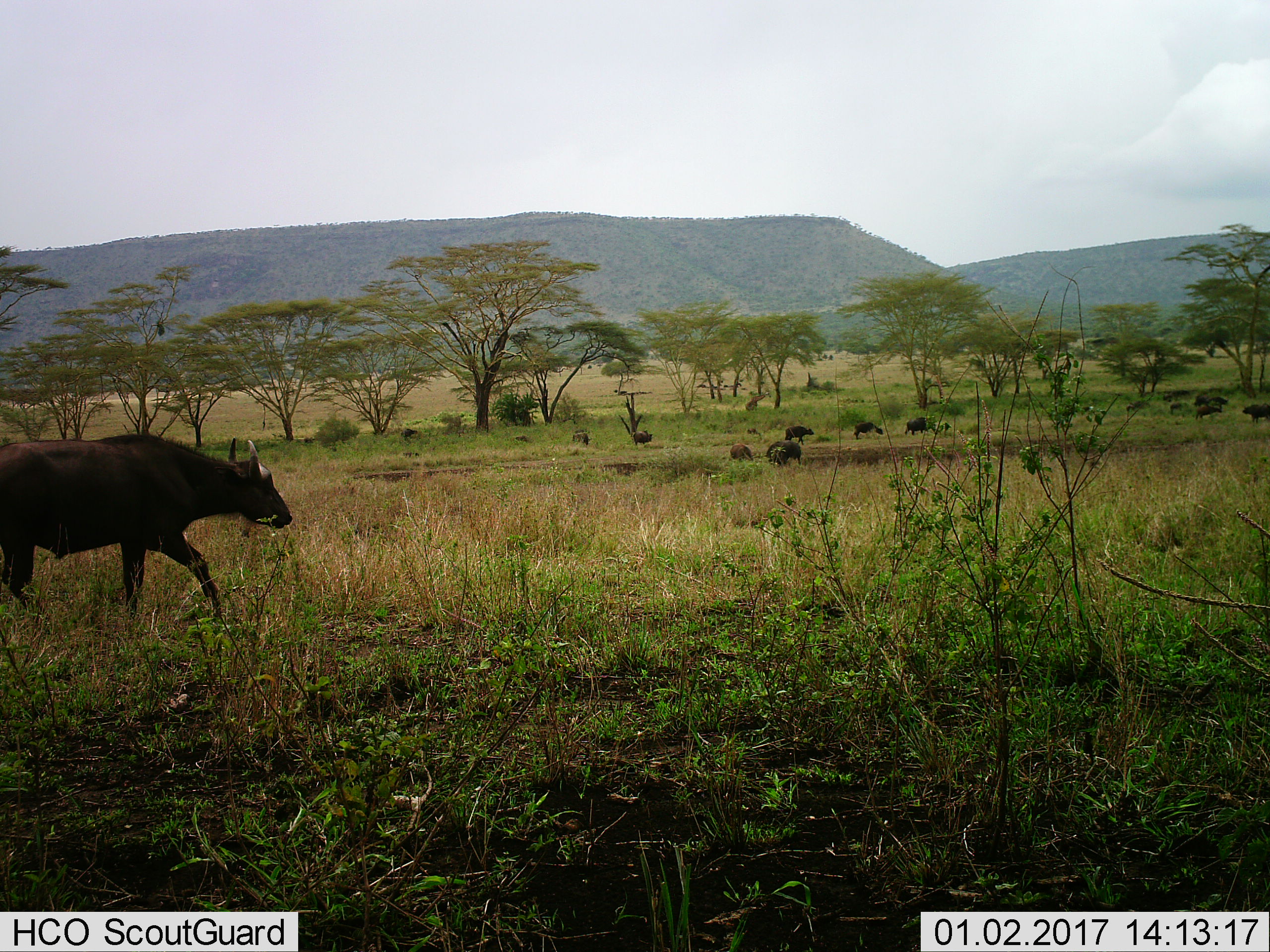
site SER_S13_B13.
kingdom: Animalia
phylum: Chordata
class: Mammalia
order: Artiodactyla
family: Bovidae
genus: Syncerus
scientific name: Syncerus caffer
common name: african buffalo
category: buffalo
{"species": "buffalo (african buffalo) (Syncerus caffer)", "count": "11-50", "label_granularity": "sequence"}